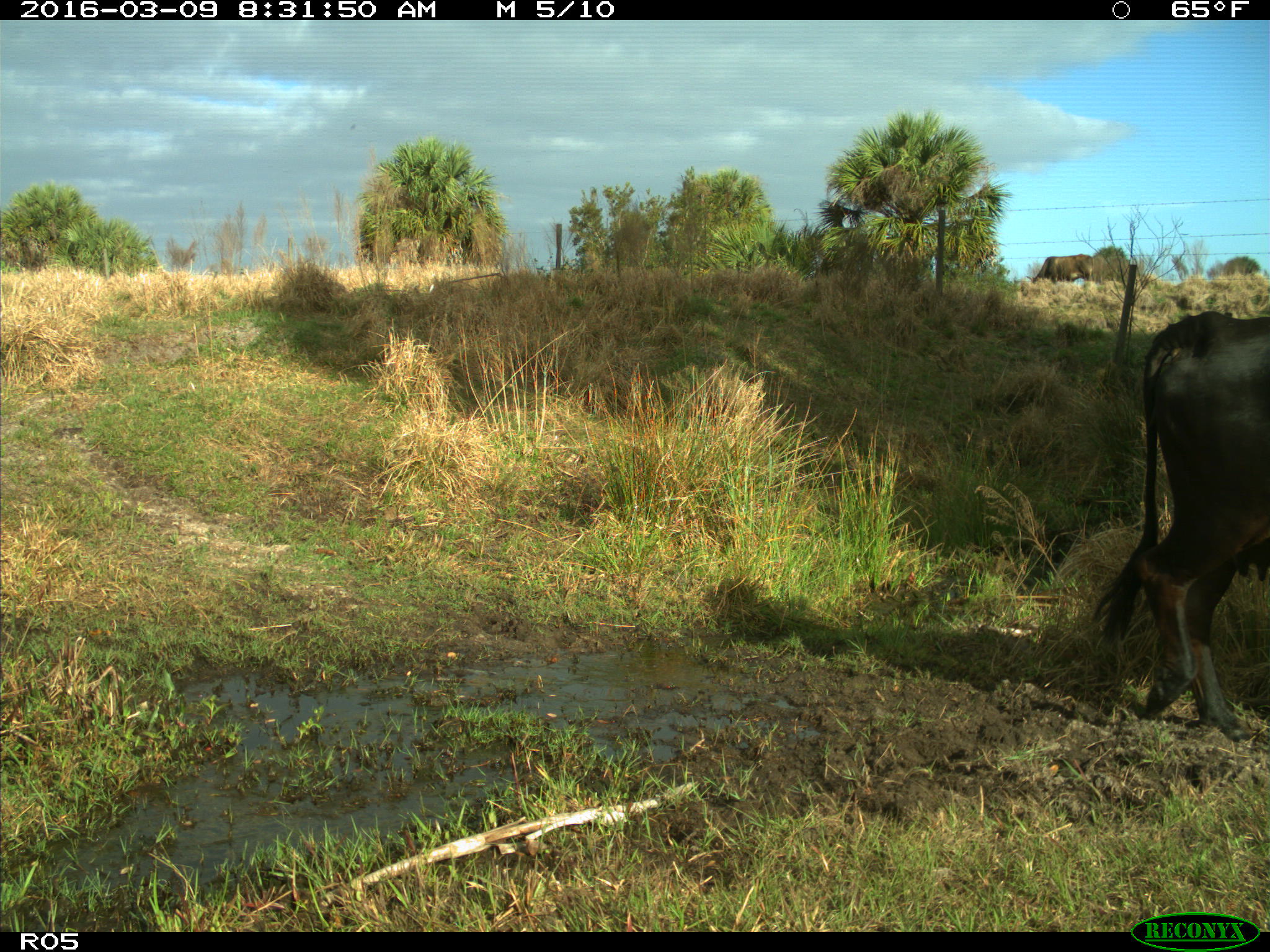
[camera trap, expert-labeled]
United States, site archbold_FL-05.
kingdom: Animalia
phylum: Chordata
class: Mammalia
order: Artiodactyla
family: Bovidae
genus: Bos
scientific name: Bos taurus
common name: domestic cow